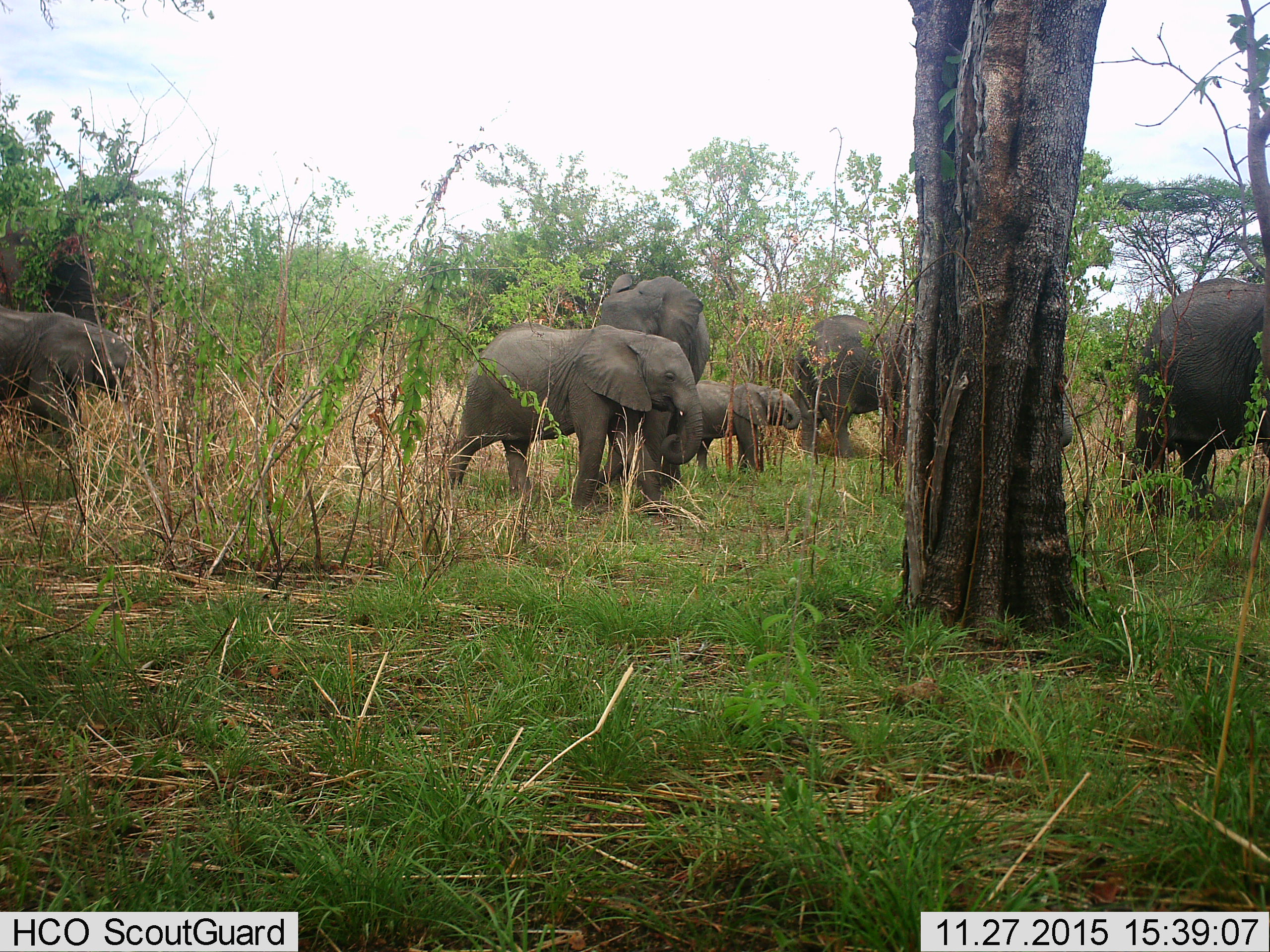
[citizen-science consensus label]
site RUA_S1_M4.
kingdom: Animalia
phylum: Chordata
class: Mammalia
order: Proboscidea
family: Elephantidae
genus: Loxodonta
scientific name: Loxodonta africana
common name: african bush elephant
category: elephant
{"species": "elephant (african bush elephant) (Loxodonta africana)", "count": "7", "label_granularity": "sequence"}